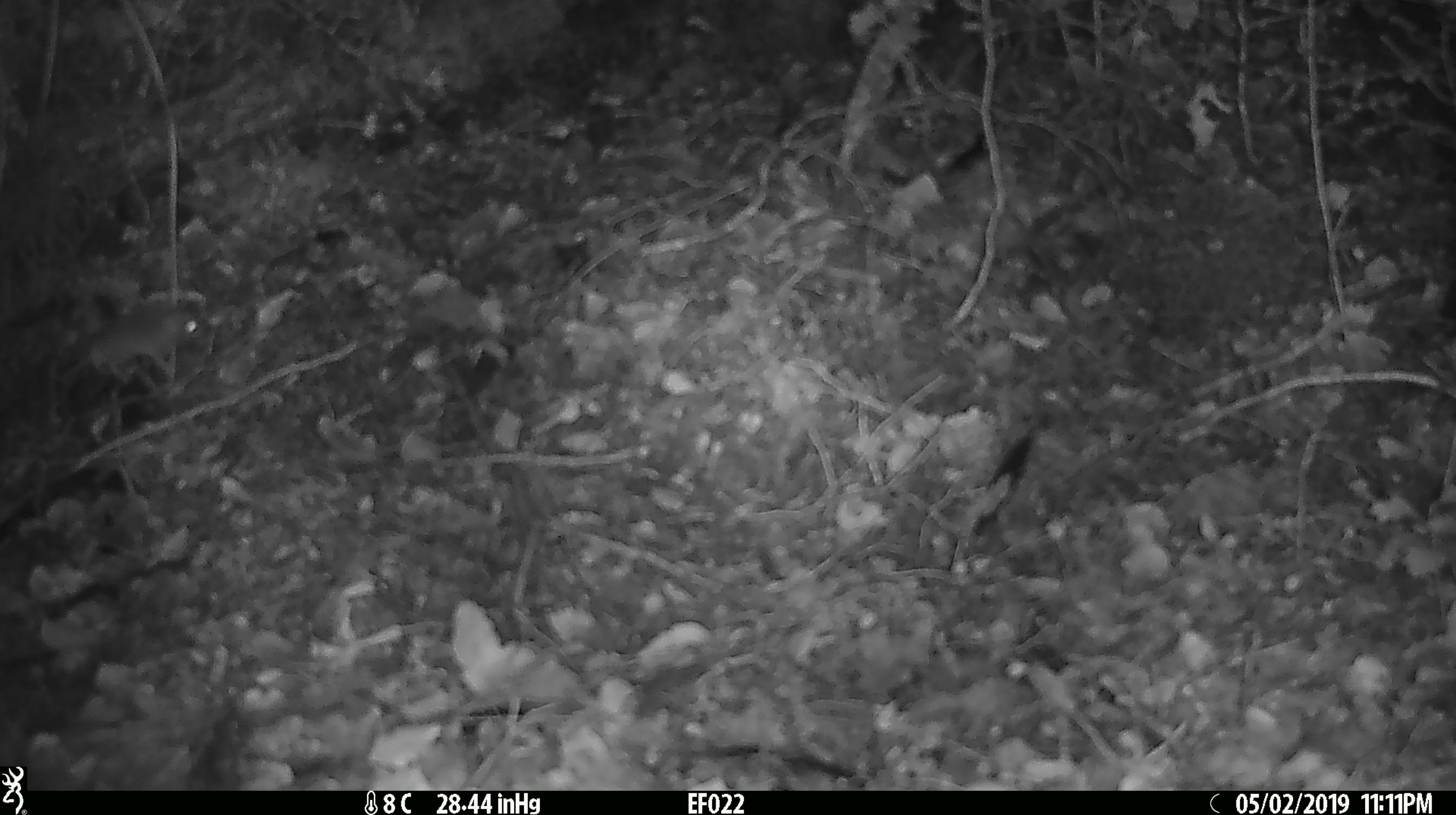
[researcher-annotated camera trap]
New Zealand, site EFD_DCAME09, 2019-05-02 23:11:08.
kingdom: Animalia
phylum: Chordata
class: Mammalia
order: Rodentia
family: Muridae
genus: Mus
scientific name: Mus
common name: mouse